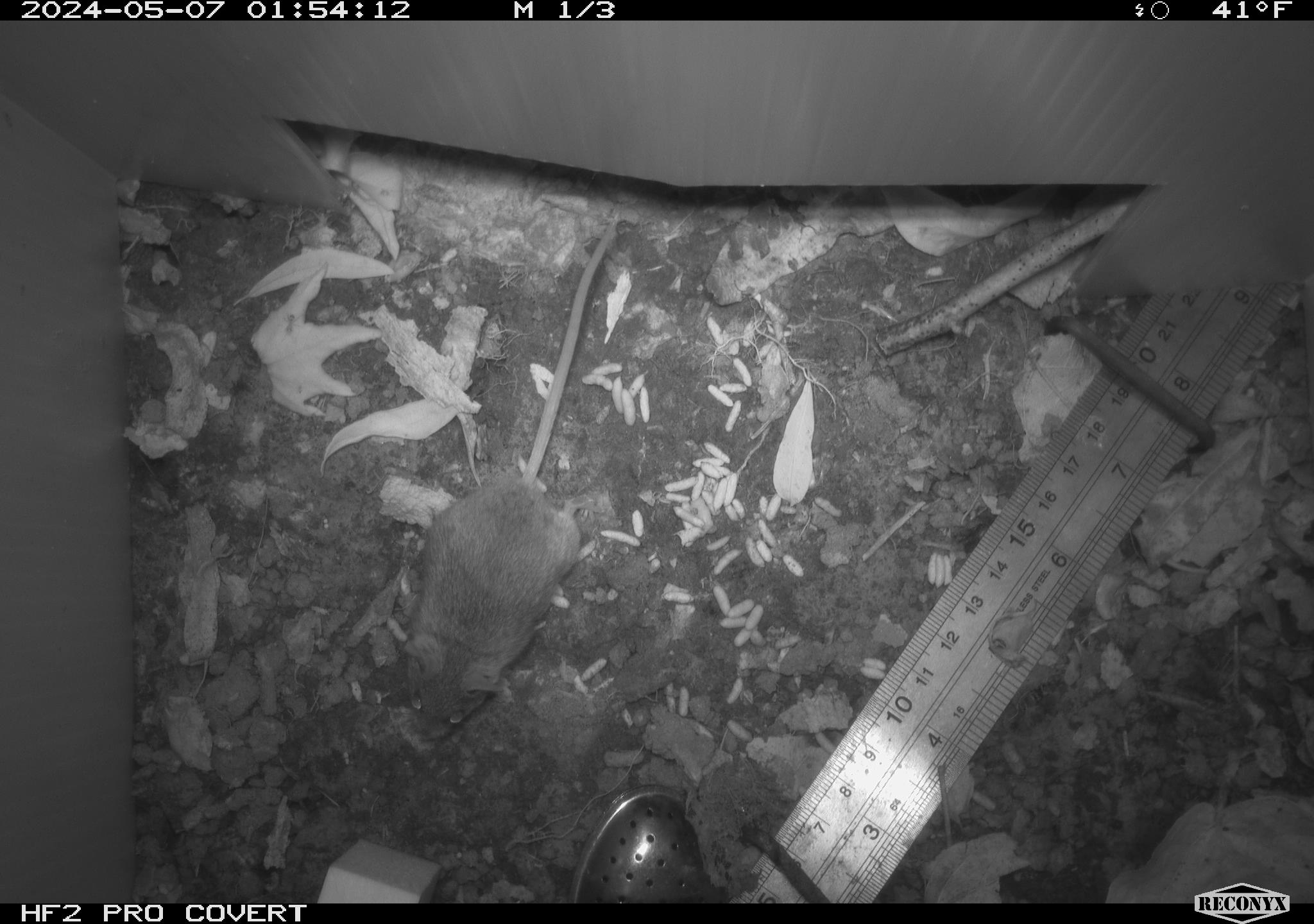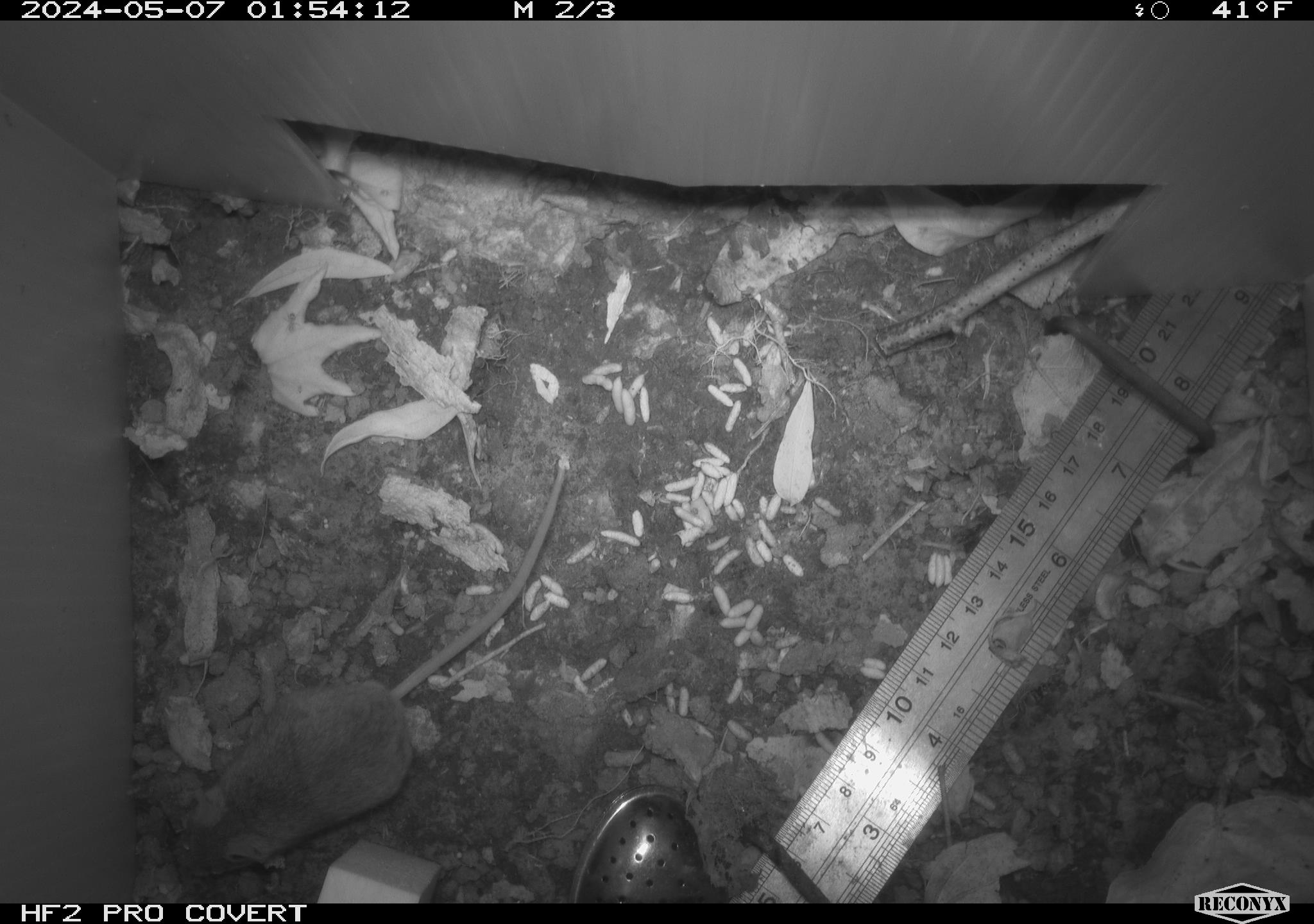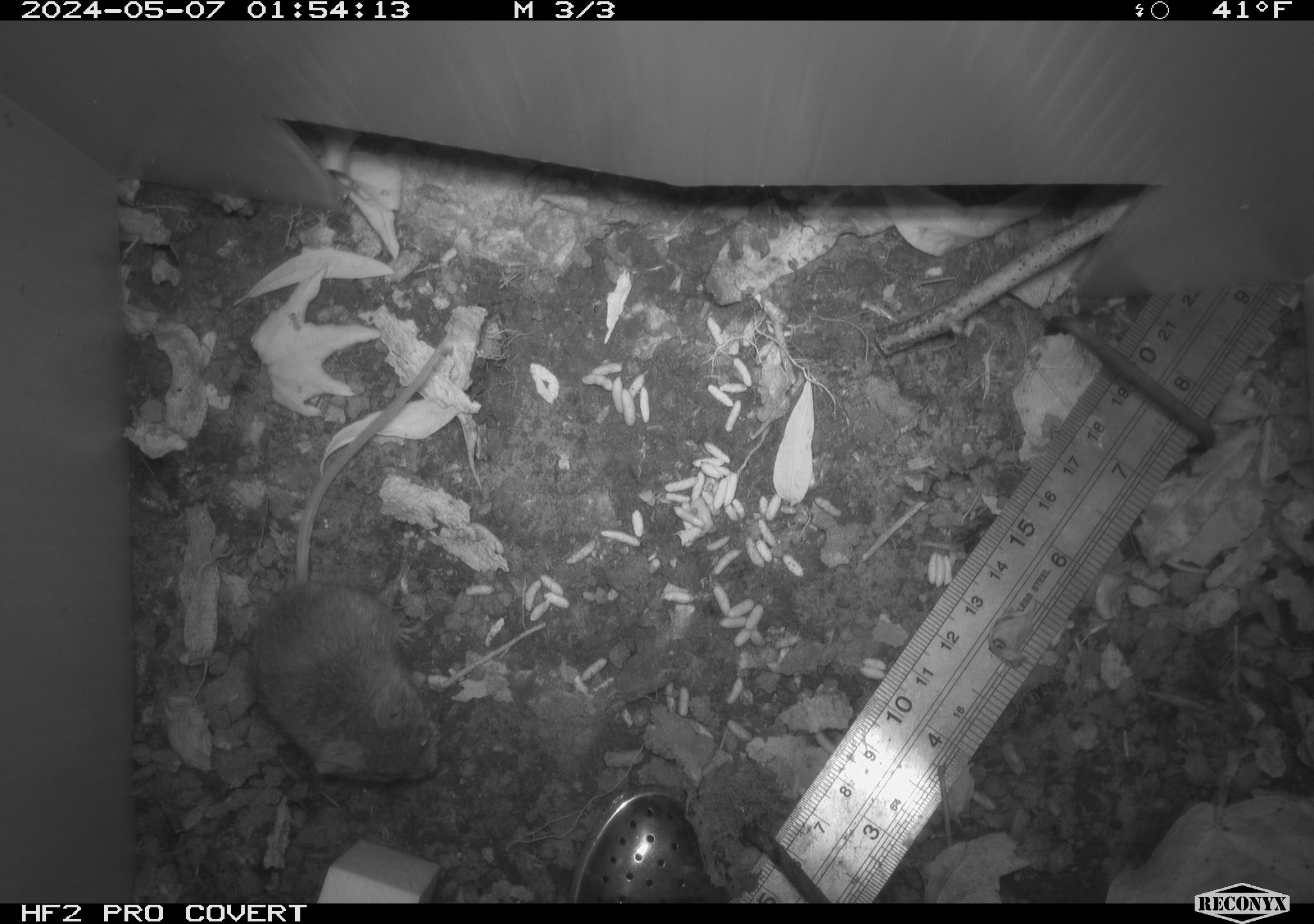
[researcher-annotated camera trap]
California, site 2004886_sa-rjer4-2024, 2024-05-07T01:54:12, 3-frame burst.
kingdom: Animalia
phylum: Chordata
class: Mammalia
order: Rodentia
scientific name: Rodentia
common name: mouse species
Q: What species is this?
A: Mouse species (Rodentia).